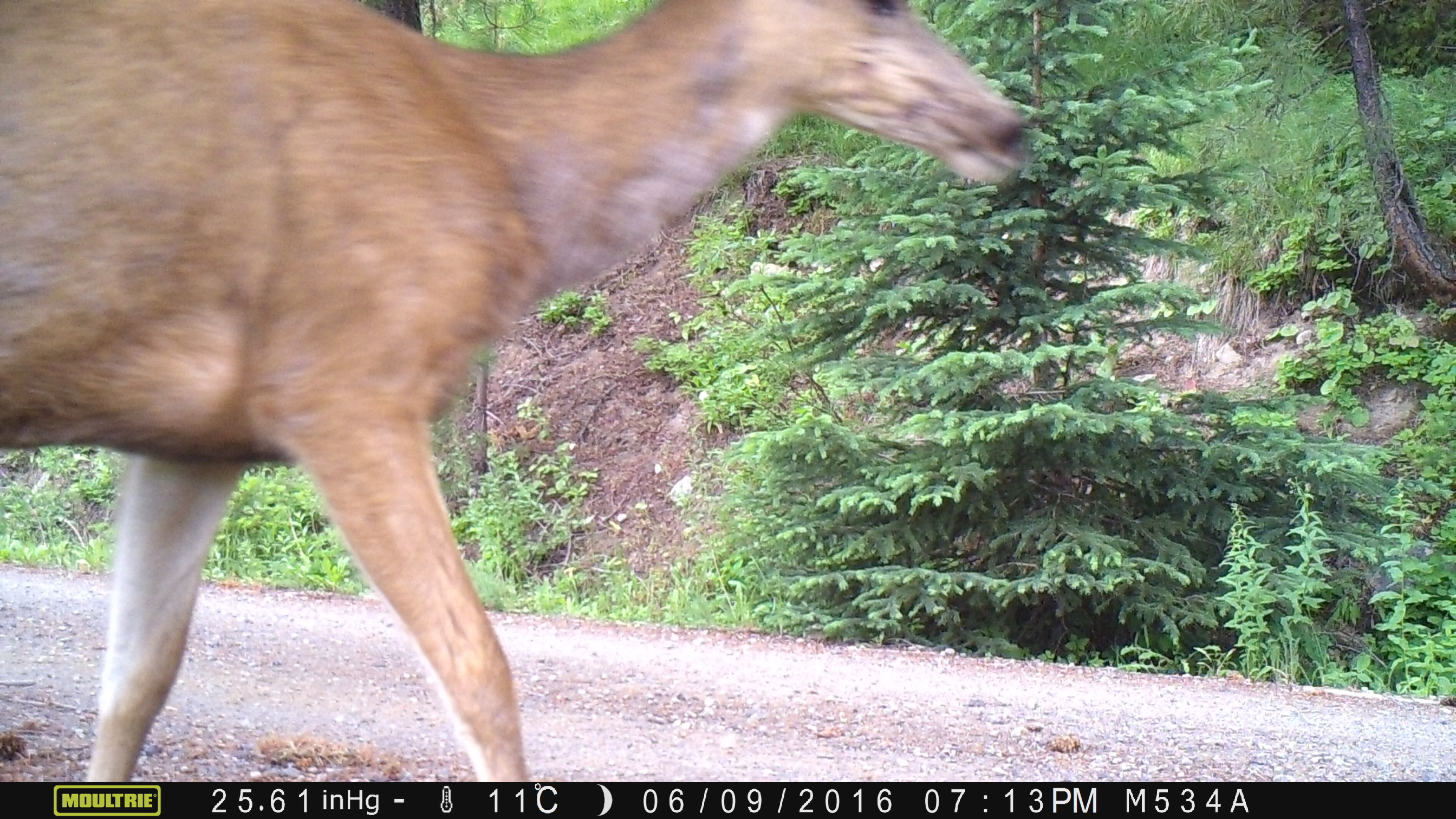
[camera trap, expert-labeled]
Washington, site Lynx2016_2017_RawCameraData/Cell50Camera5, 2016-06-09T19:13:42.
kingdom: Animalia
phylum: Chordata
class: Mammalia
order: Artiodactyla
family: Cervidae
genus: Odocoileus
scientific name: Odocoileus hemionus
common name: mule deer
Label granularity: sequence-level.